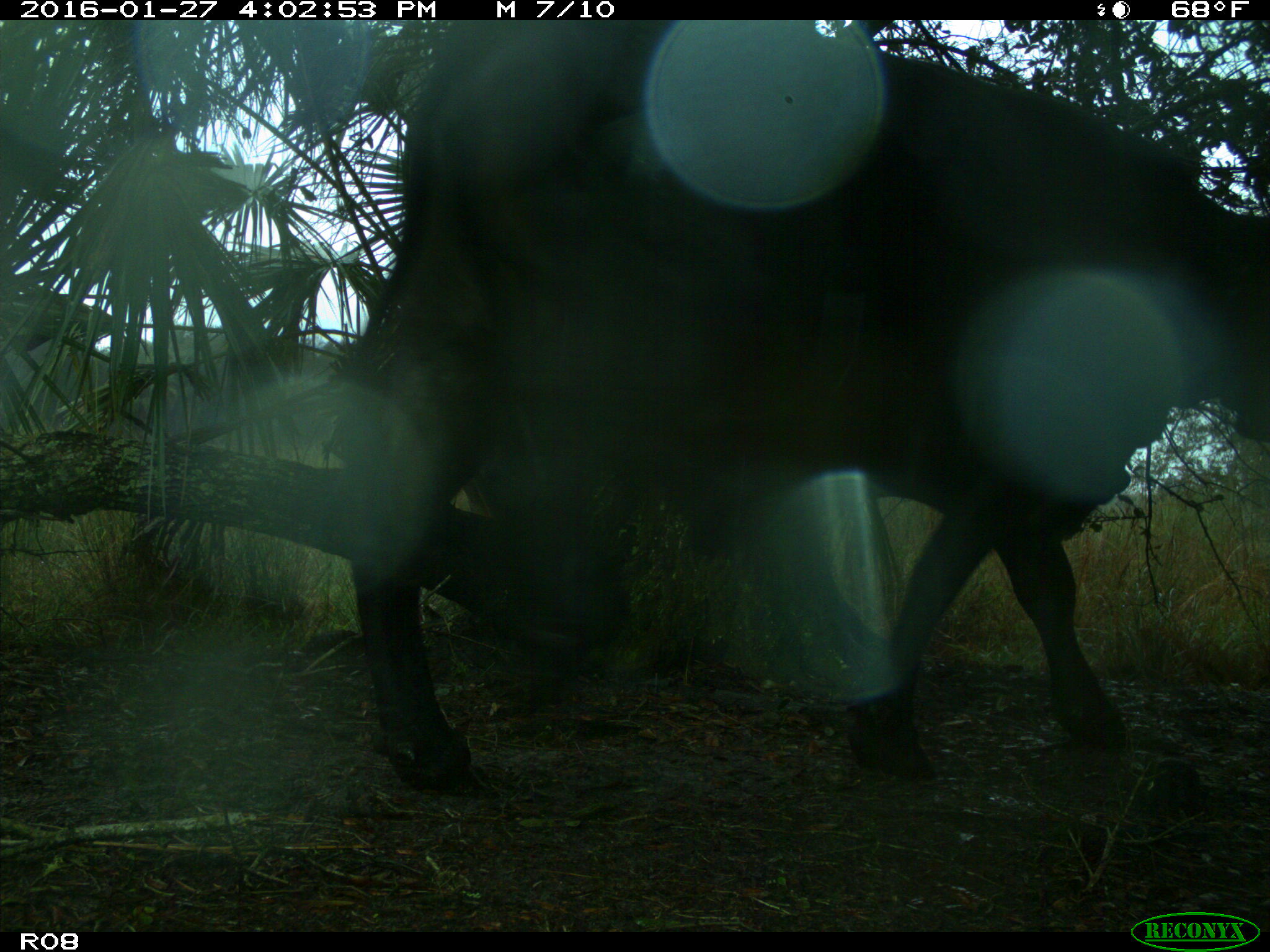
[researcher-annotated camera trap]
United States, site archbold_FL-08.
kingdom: Animalia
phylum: Chordata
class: Mammalia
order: Artiodactyla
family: Bovidae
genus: Bos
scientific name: Bos taurus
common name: domestic cow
Bos taurus (domestic cow).